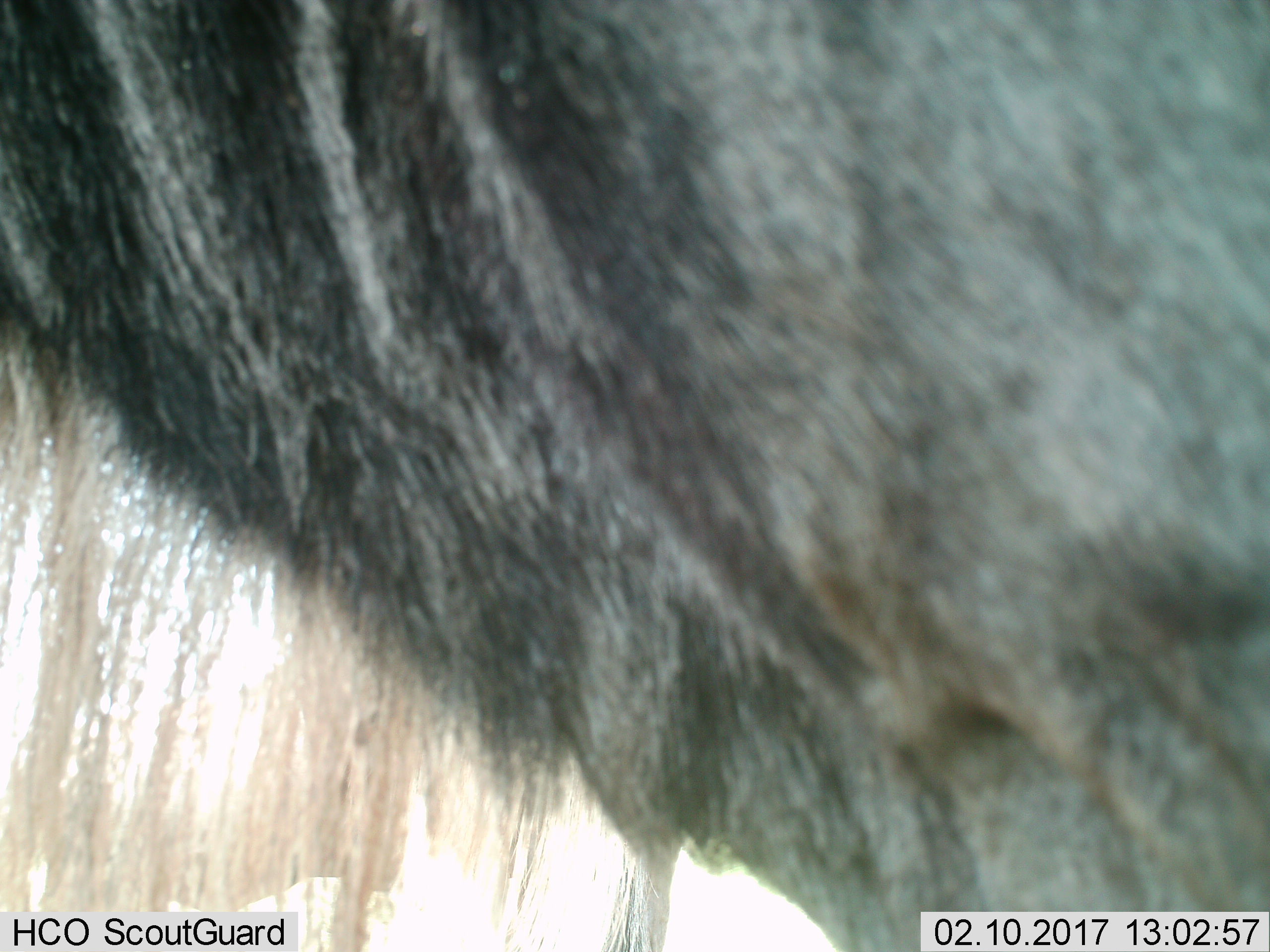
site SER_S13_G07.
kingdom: Animalia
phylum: Chordata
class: Mammalia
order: Artiodactyla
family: Bovidae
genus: Connochaetes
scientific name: Connochaetes taurinus taurinus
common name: blue wildebeest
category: wildebeestblue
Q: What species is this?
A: Wildebeestblue (blue wildebeest) (Connochaetes taurinus taurinus).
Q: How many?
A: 1.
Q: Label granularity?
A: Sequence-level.